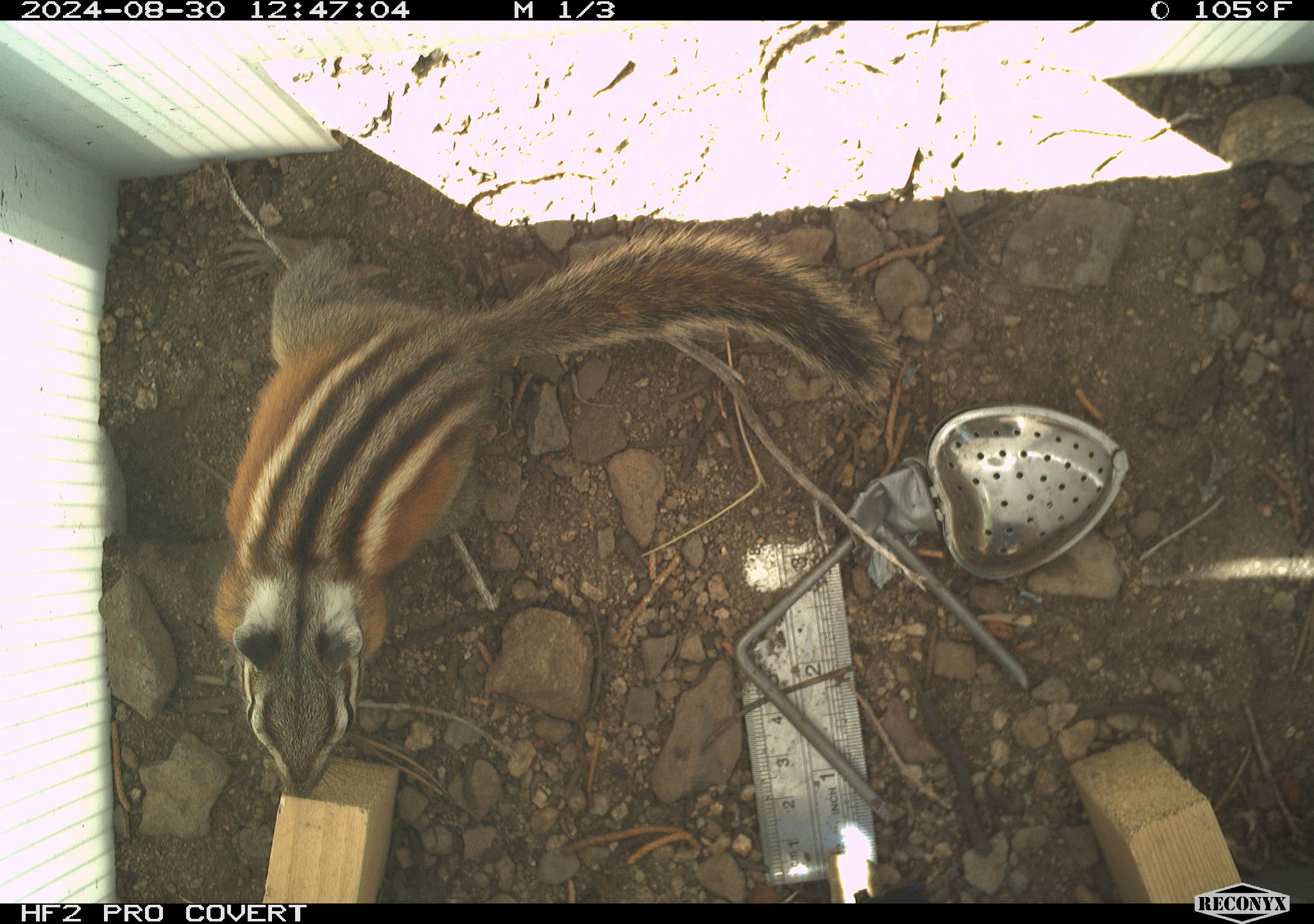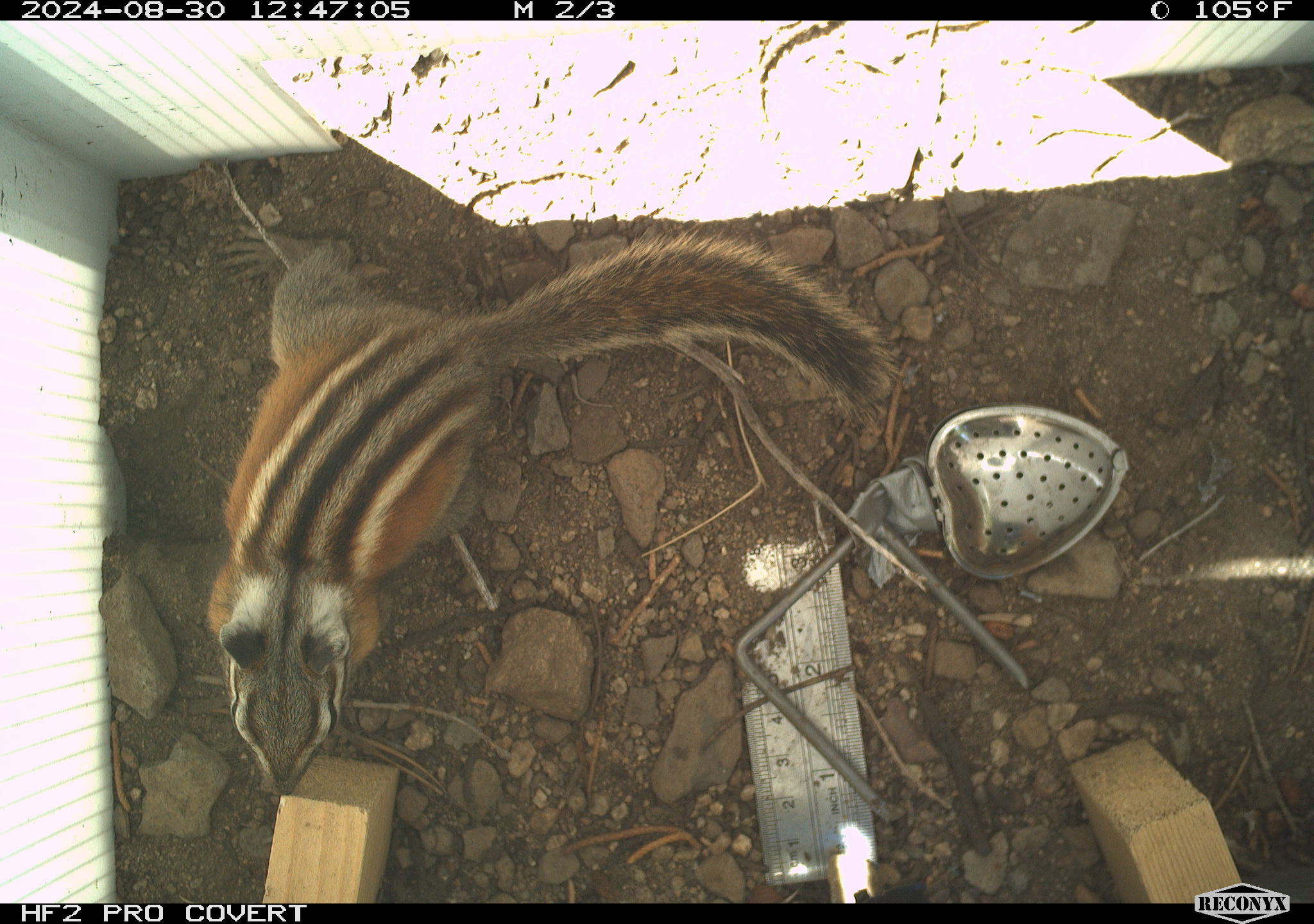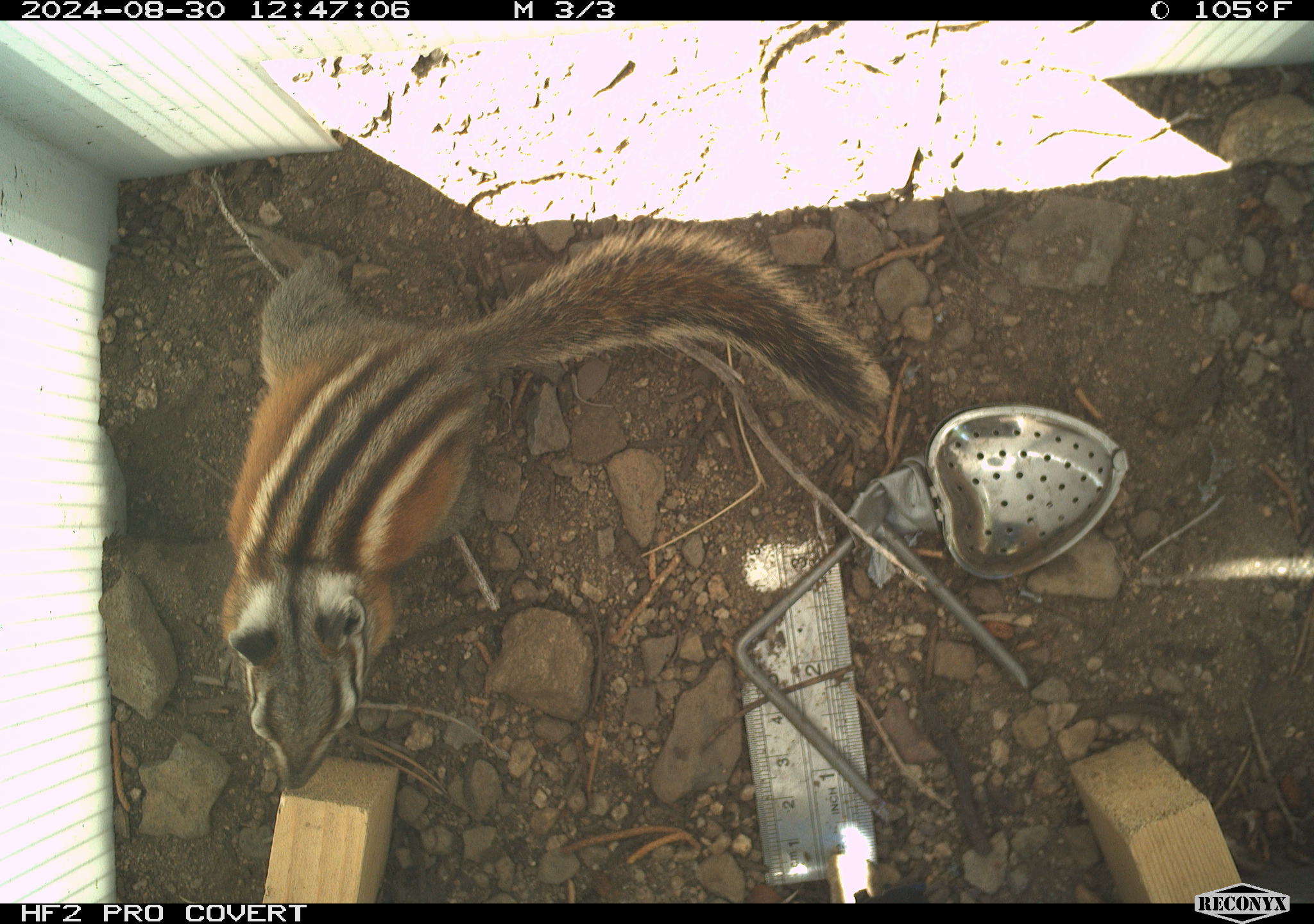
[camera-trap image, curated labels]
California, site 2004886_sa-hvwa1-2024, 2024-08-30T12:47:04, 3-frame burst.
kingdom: Animalia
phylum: Chordata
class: Mammalia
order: Rodentia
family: Sciuridae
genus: Neotamias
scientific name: Neotamias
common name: western chipmunks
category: neotamias species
Neotamias species (western chipmunks) (Neotamias).